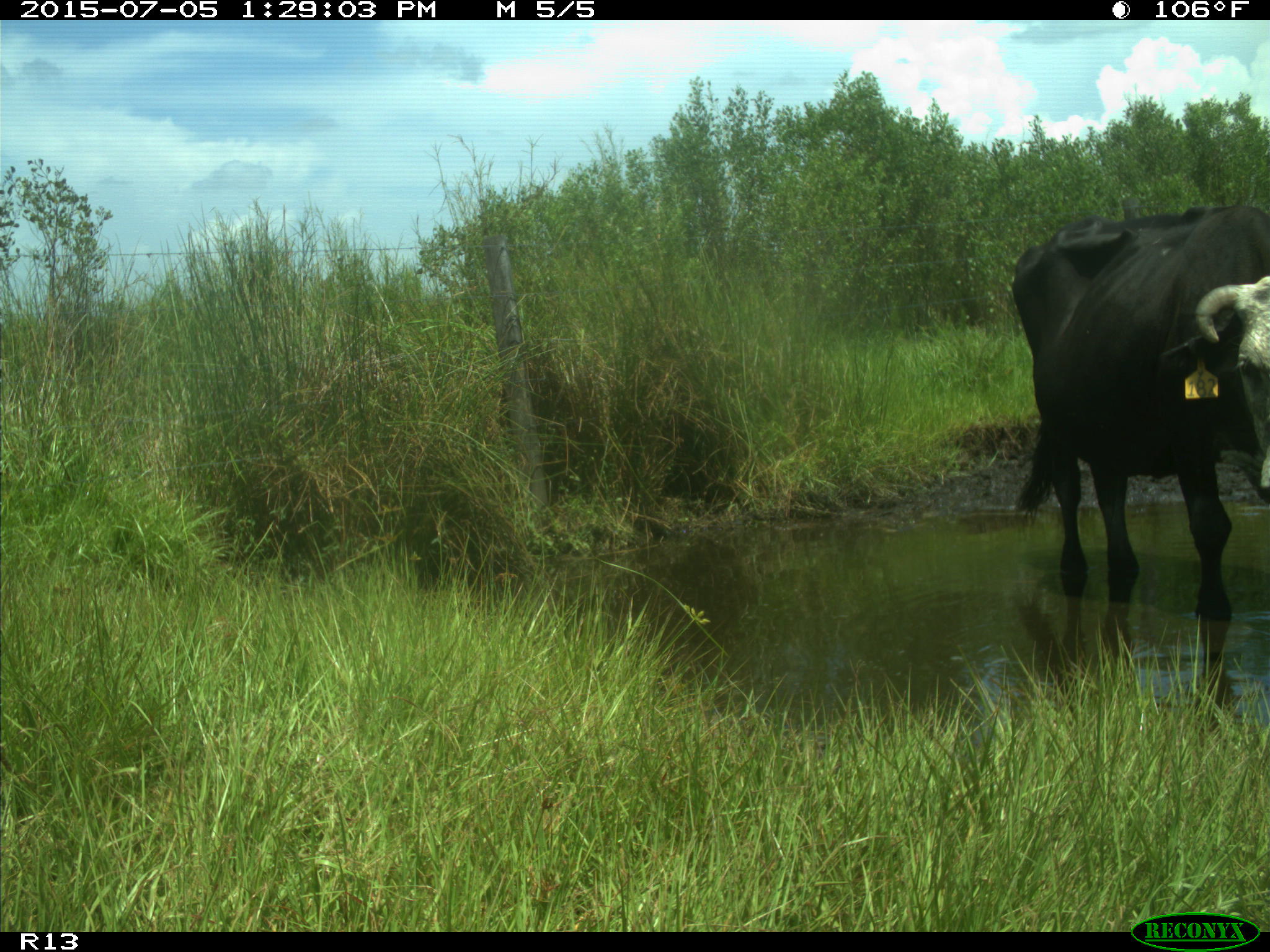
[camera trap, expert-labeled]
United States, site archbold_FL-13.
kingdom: Animalia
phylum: Chordata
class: Mammalia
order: Artiodactyla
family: Bovidae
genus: Bos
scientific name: Bos taurus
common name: domestic cow